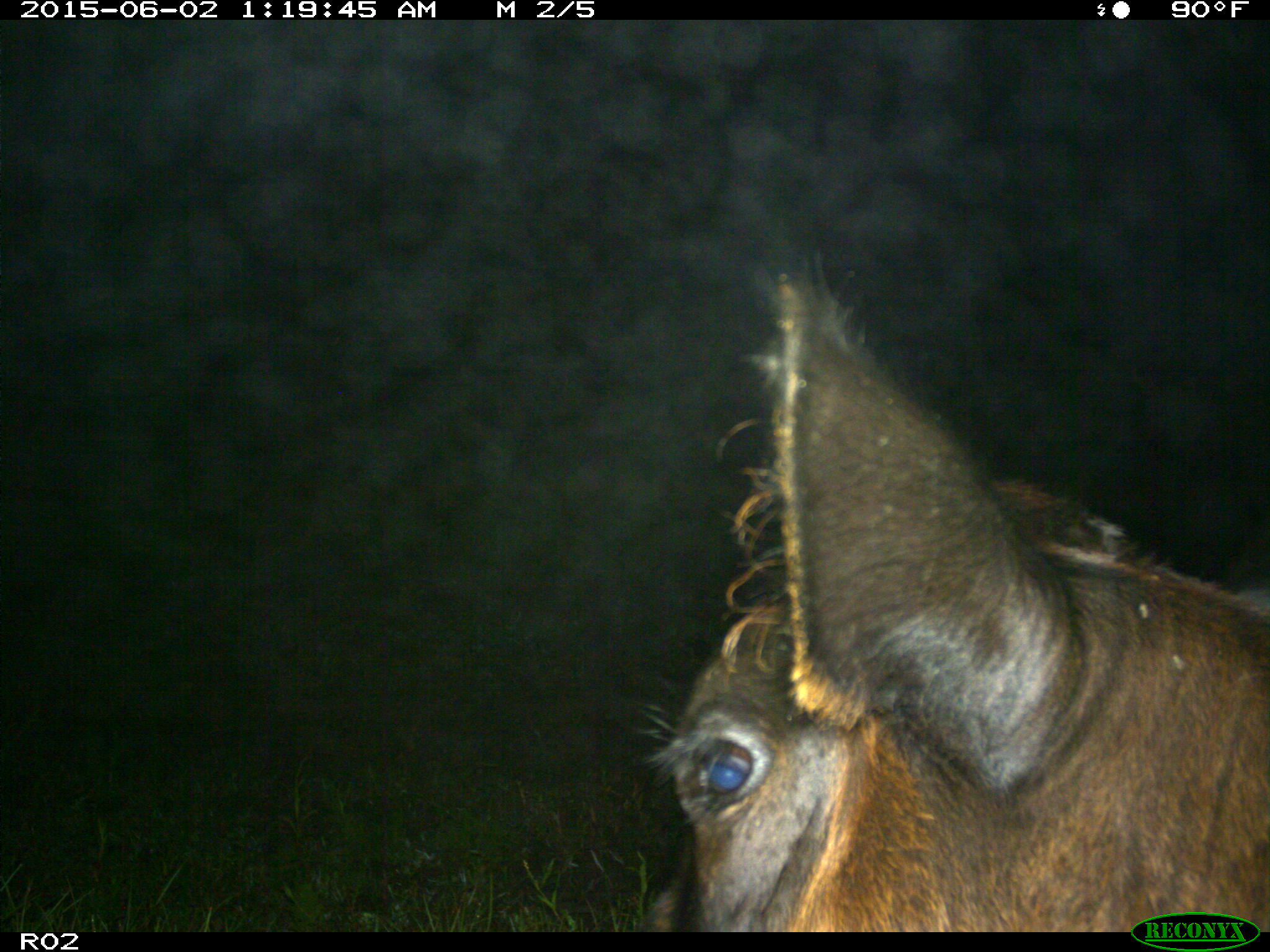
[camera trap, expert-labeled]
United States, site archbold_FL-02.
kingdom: Animalia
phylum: Chordata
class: Mammalia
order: Artiodactyla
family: Bovidae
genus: Bos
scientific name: Bos taurus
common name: domestic cow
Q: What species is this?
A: Bos taurus (domestic cow).